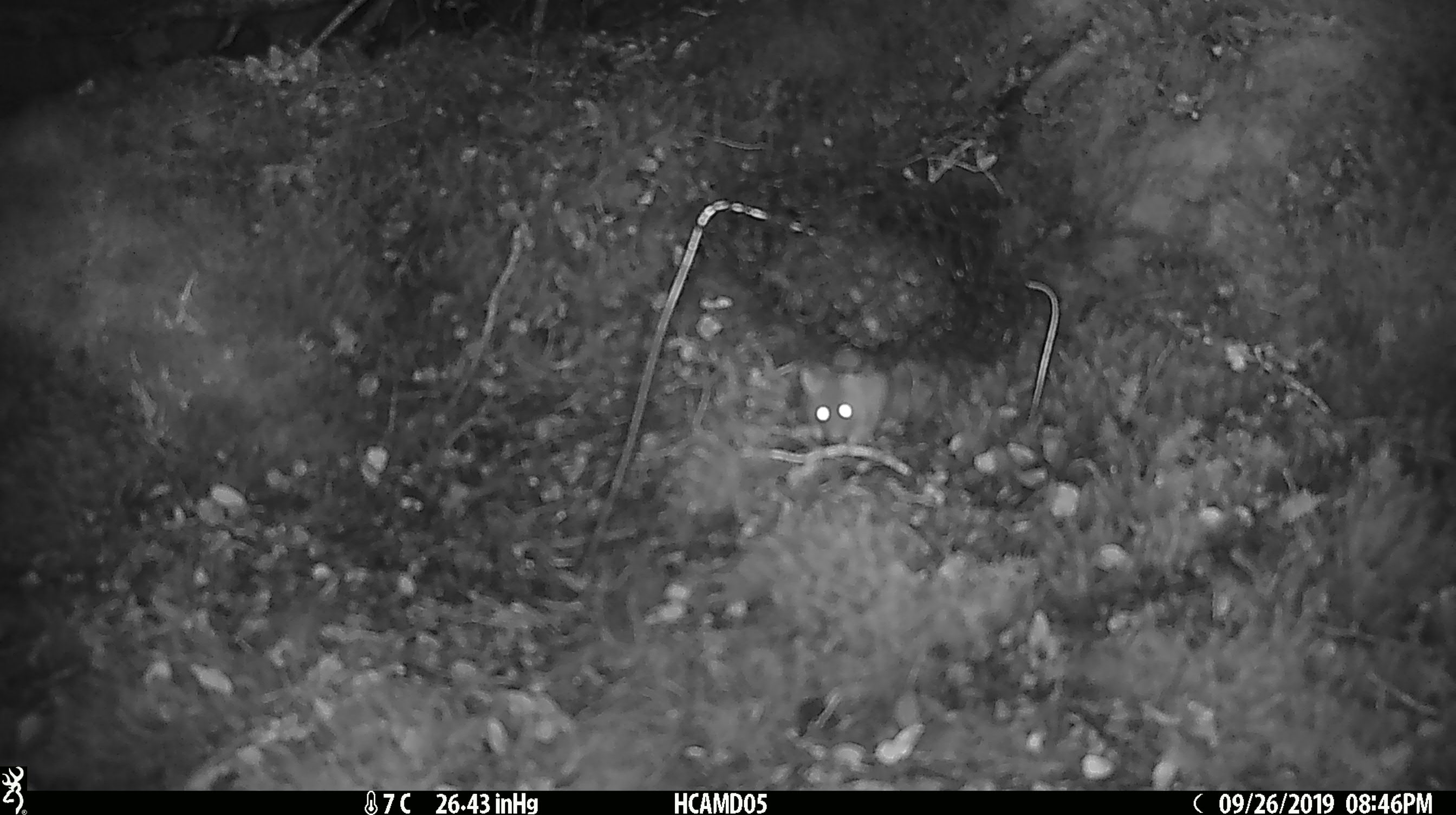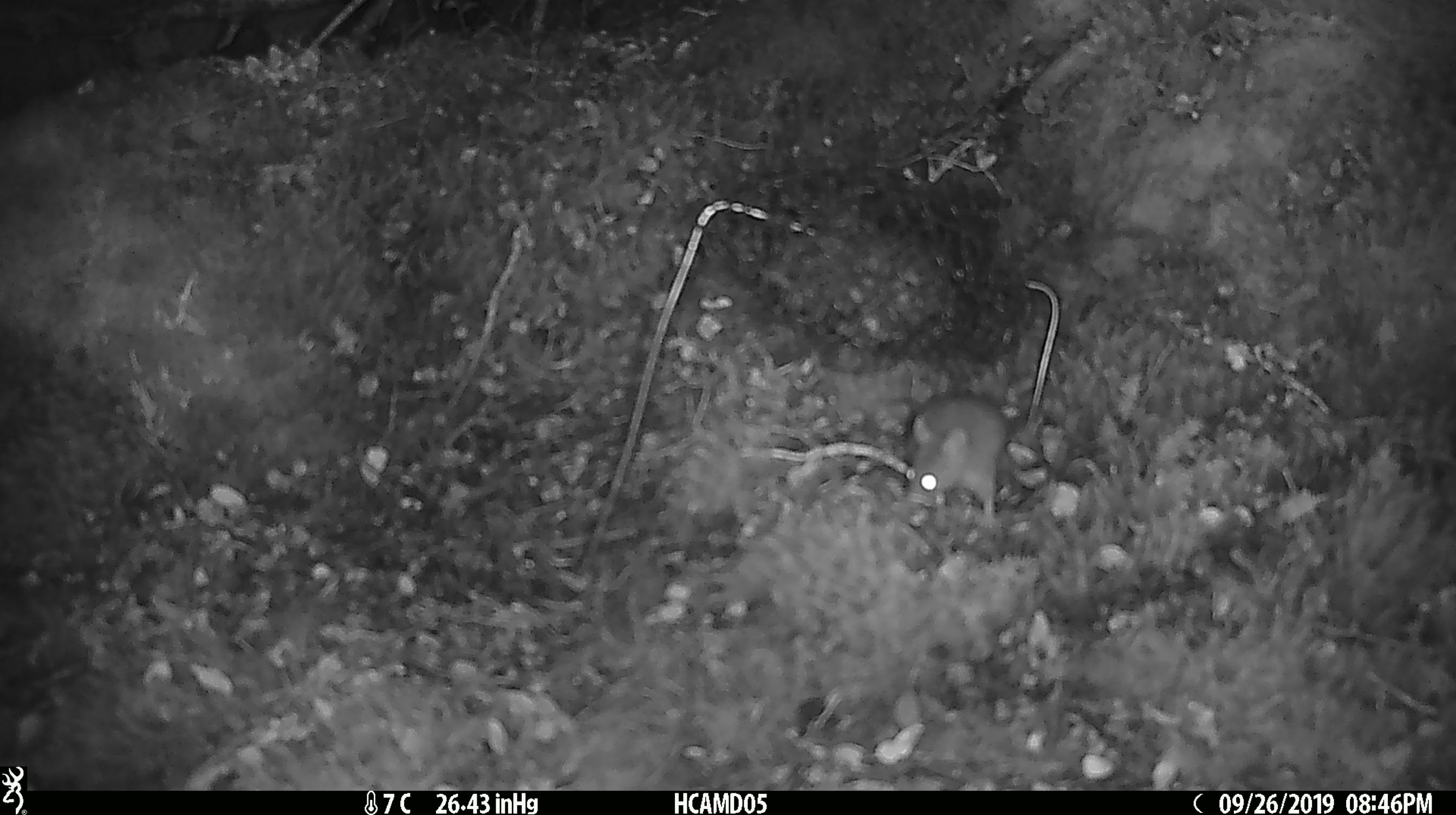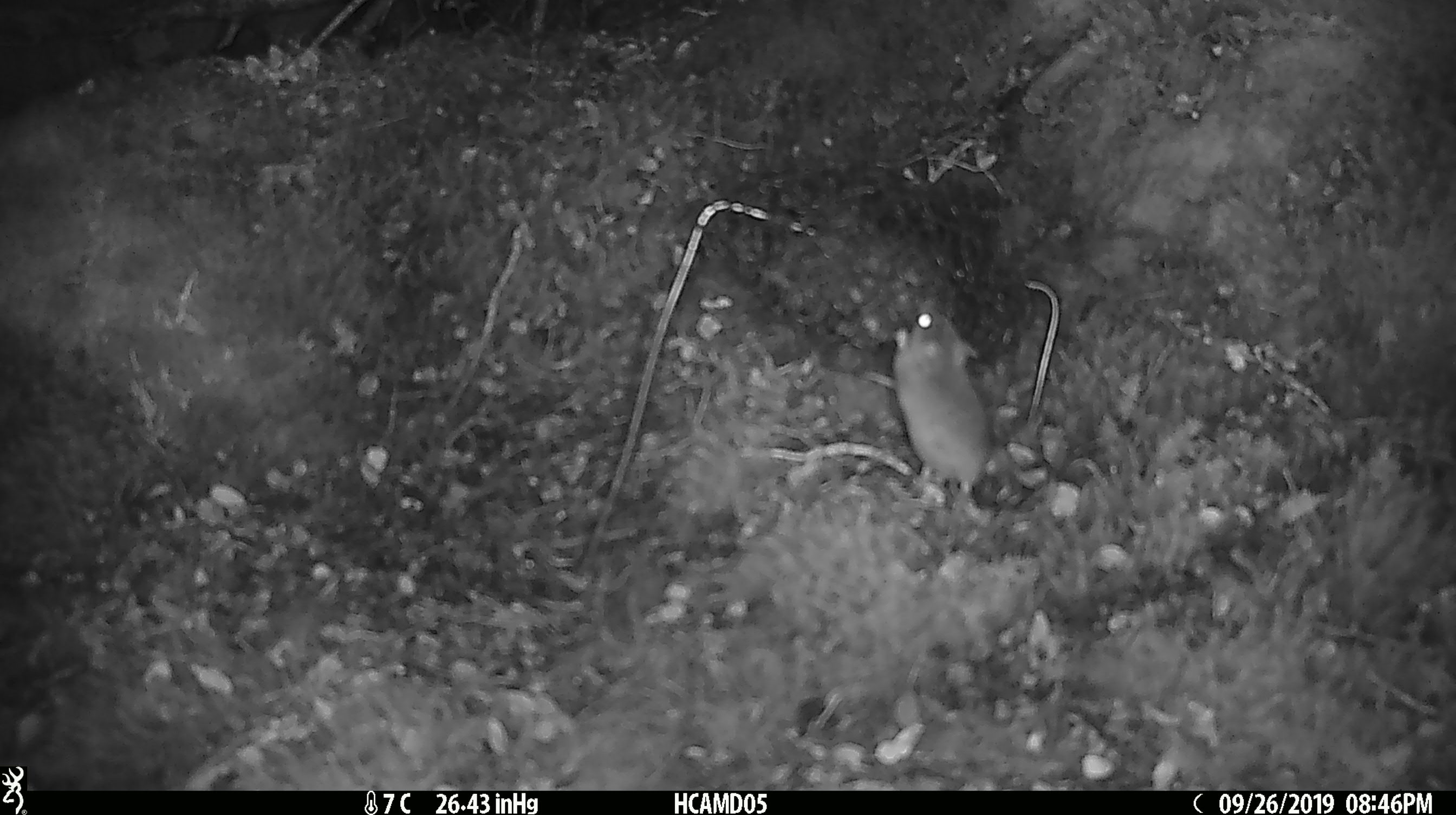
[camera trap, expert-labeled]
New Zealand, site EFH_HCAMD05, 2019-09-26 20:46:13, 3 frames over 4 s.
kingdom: Animalia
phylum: Chordata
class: Mammalia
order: Rodentia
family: Muridae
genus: Mus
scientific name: Mus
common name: mouse